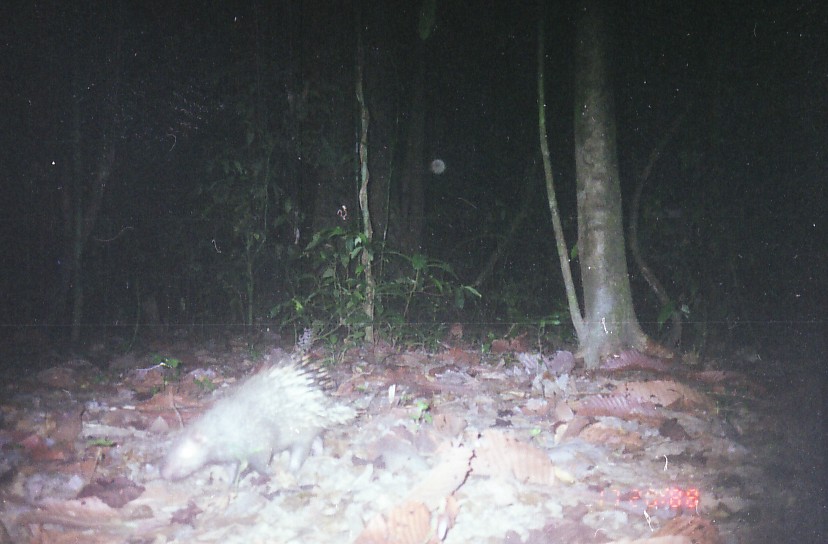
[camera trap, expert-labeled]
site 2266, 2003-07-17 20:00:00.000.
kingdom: Animalia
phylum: Chordata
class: Mammalia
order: Rodentia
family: Hystricidae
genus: Hystrix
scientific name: Hystrix brachyura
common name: east asian porcupine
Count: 1.